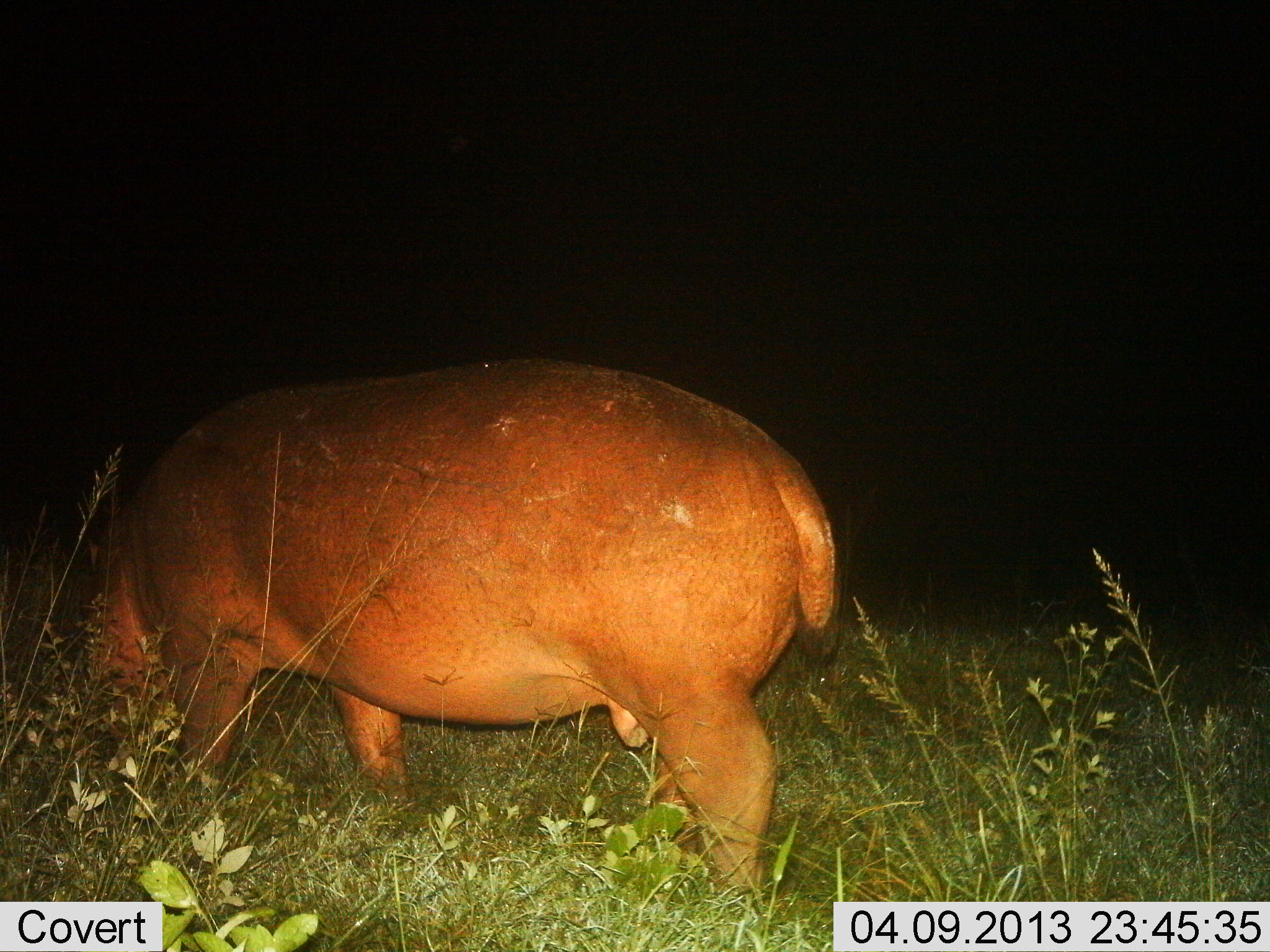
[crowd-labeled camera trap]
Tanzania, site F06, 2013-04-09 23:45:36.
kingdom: Animalia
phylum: Chordata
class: Mammalia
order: Artiodactyla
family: Hippopotamidae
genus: Hippopotamus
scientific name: Hippopotamus amphibius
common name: hippopotamus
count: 1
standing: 25%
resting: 0%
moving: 25%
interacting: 0%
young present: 0%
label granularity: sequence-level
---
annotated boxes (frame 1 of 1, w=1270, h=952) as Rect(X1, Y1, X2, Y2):
animal: Rect(72, 355, 838, 889)